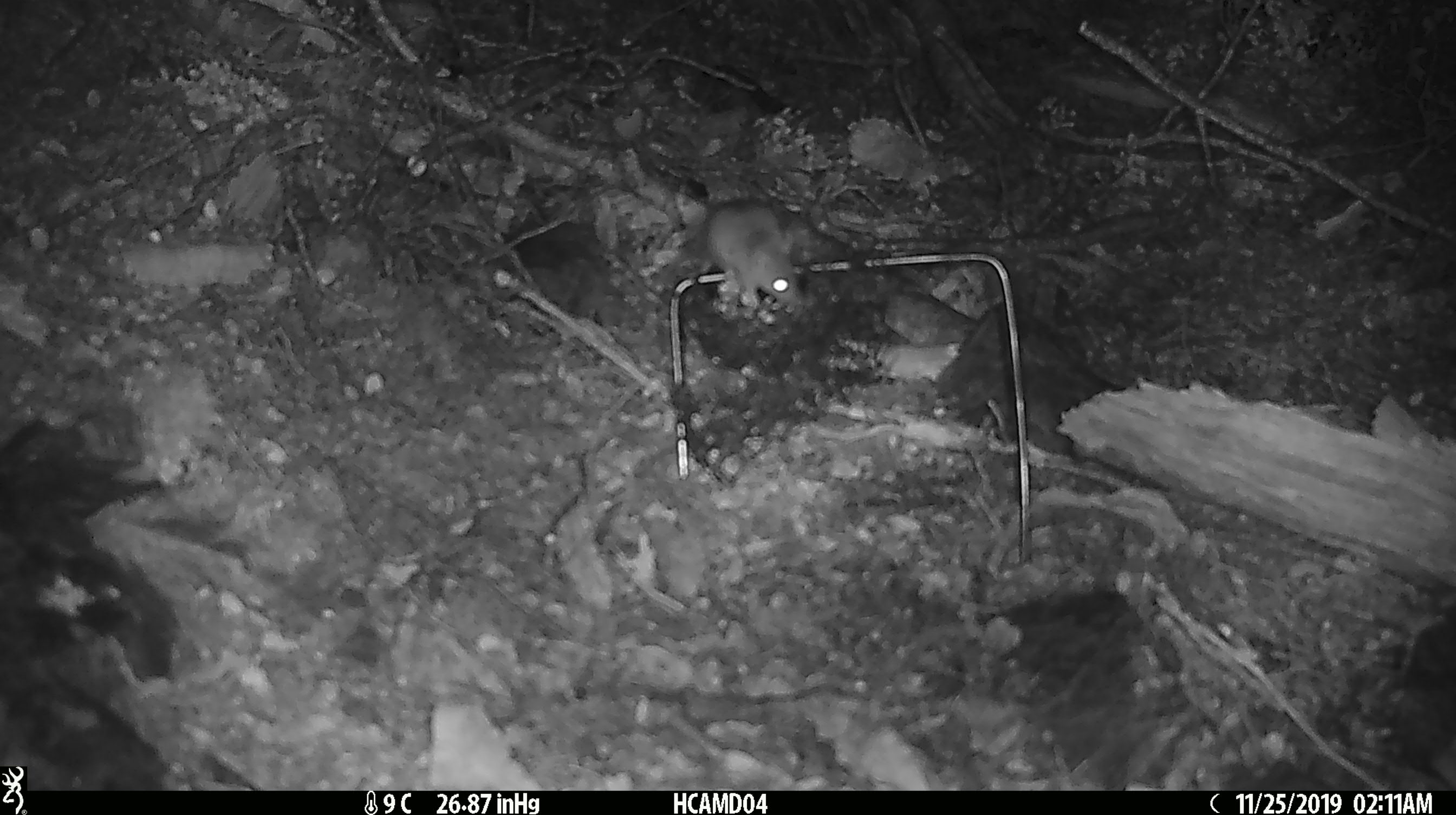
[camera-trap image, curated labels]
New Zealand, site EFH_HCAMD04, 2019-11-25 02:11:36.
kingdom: Animalia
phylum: Chordata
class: Mammalia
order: Rodentia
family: Muridae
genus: Mus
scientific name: Mus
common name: mouse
Mouse (Mus).